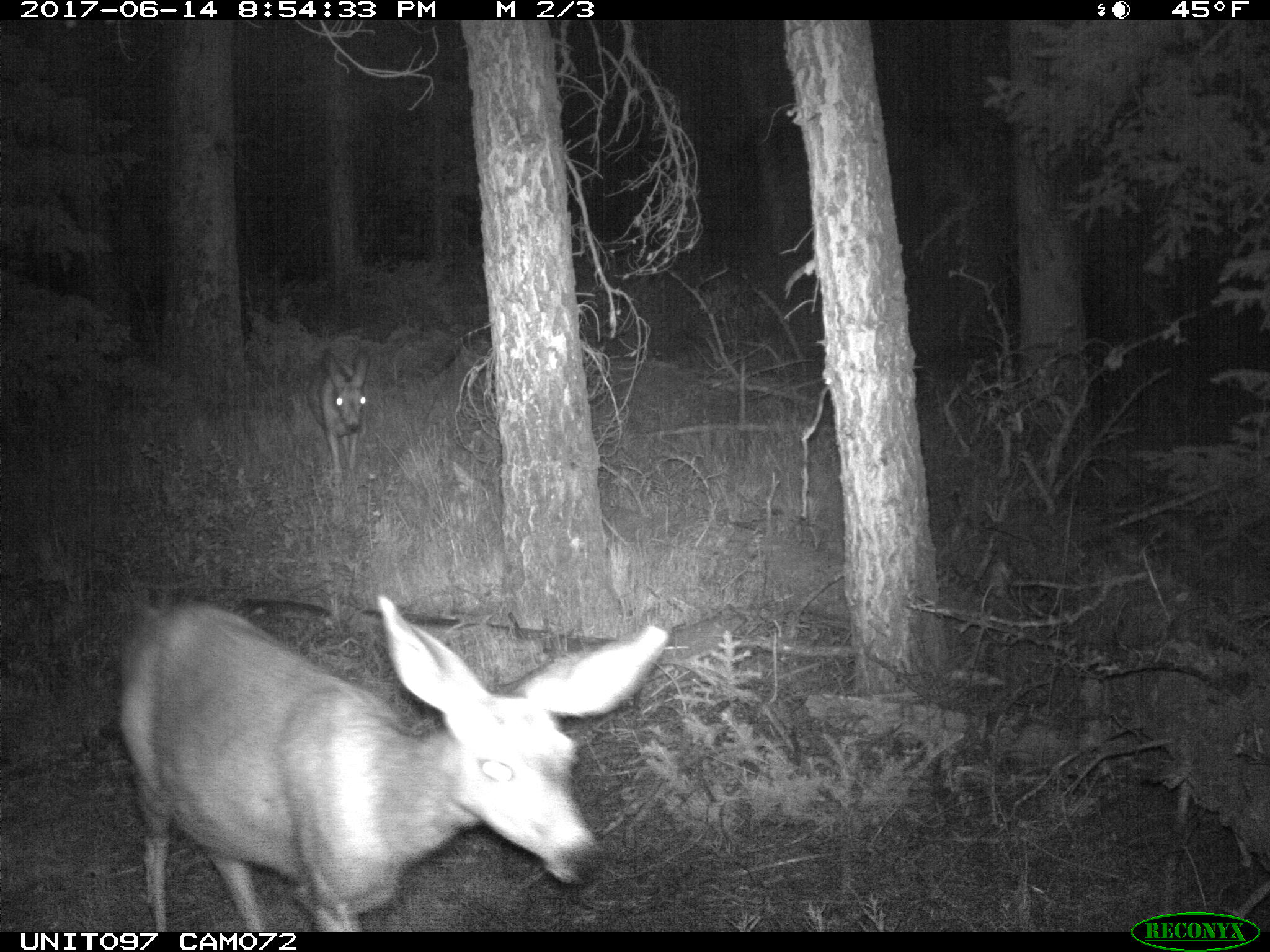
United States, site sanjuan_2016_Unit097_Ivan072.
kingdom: Animalia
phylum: Chordata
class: Mammalia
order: Artiodactyla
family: Cervidae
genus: Odocoileus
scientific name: Odocoileus hemionus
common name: mule deer